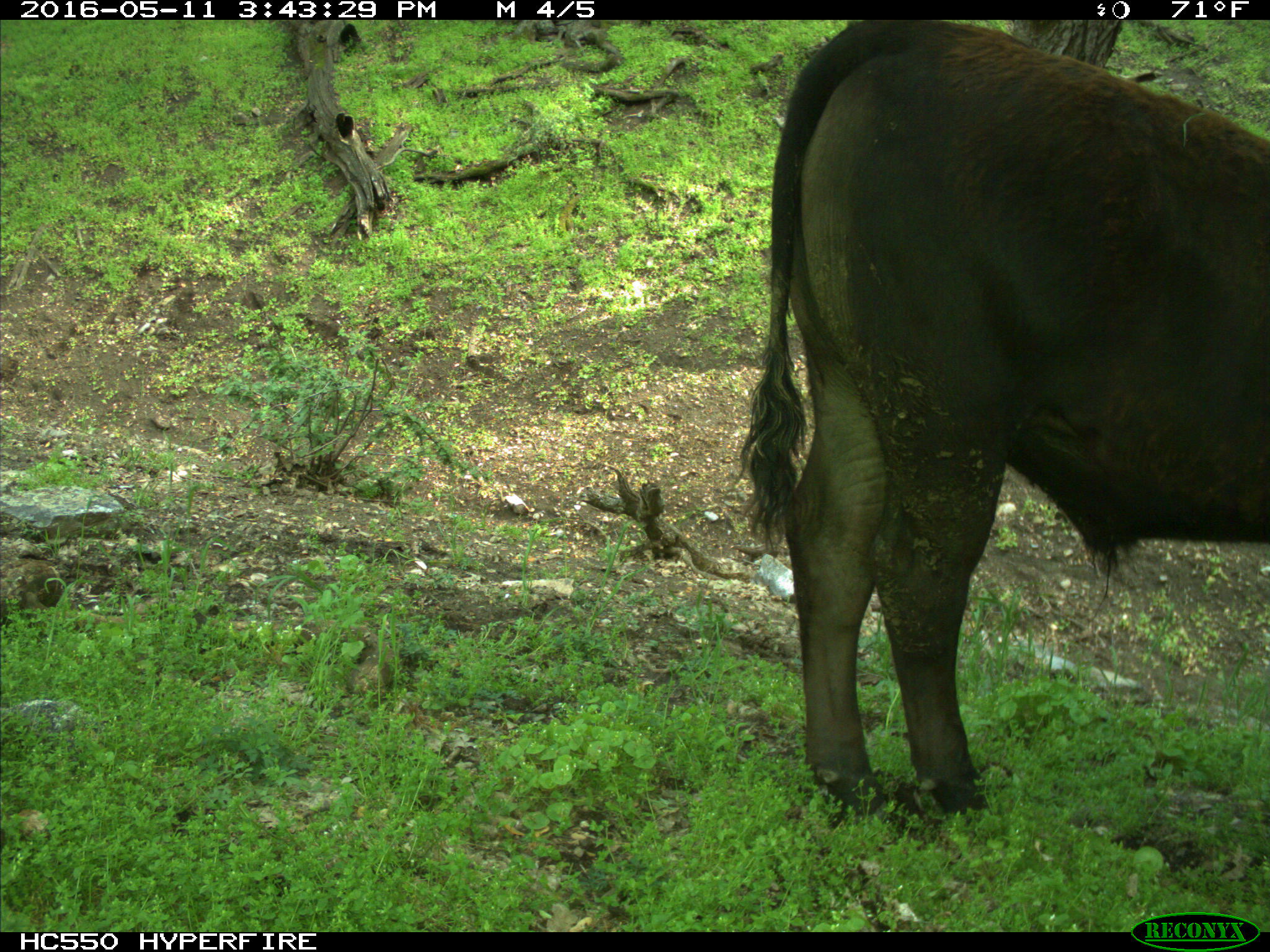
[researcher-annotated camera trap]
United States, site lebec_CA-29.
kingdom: Animalia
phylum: Chordata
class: Mammalia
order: Artiodactyla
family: Bovidae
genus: Bos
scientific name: Bos taurus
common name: domestic cow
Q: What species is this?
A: Bos taurus (domestic cow).